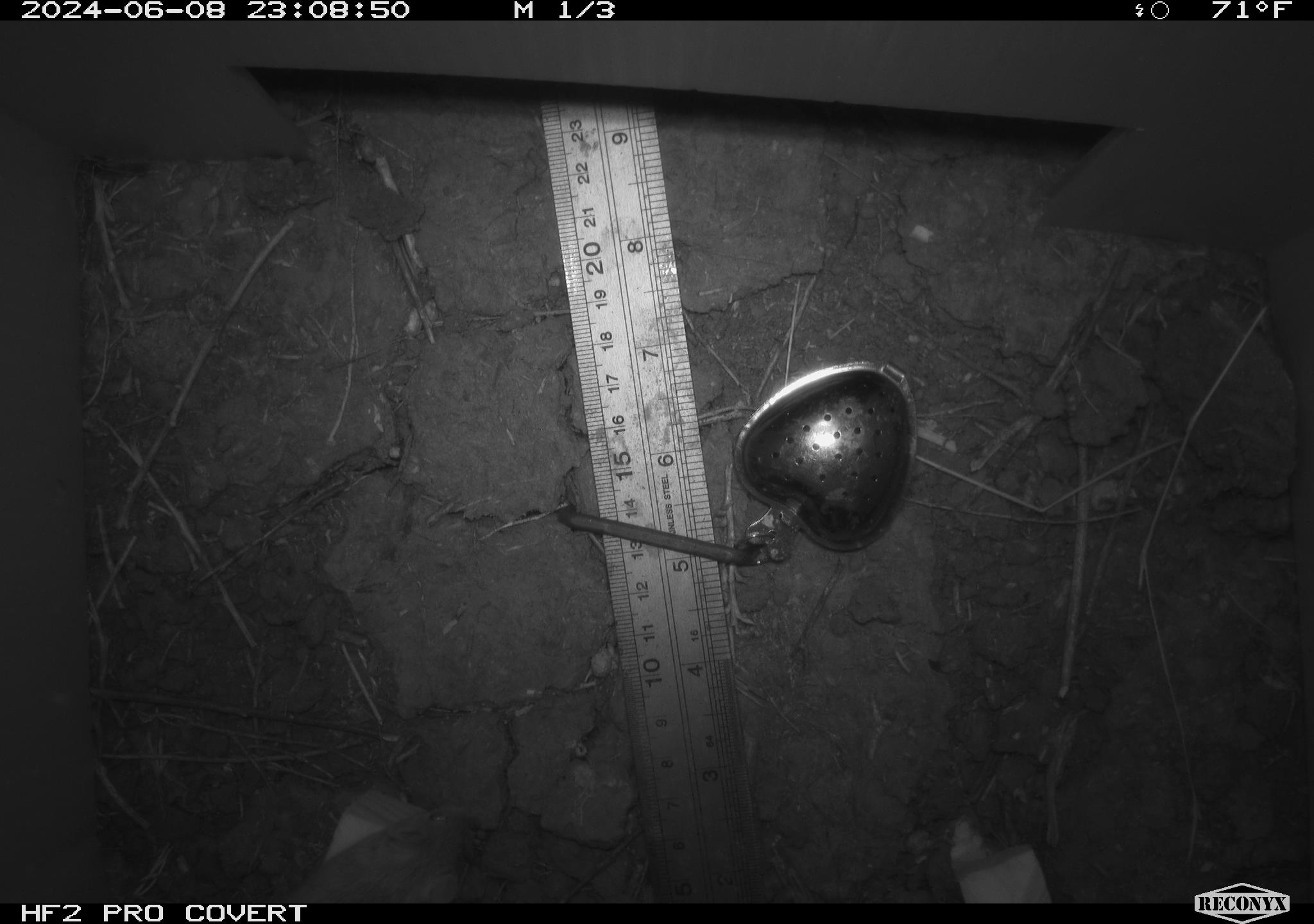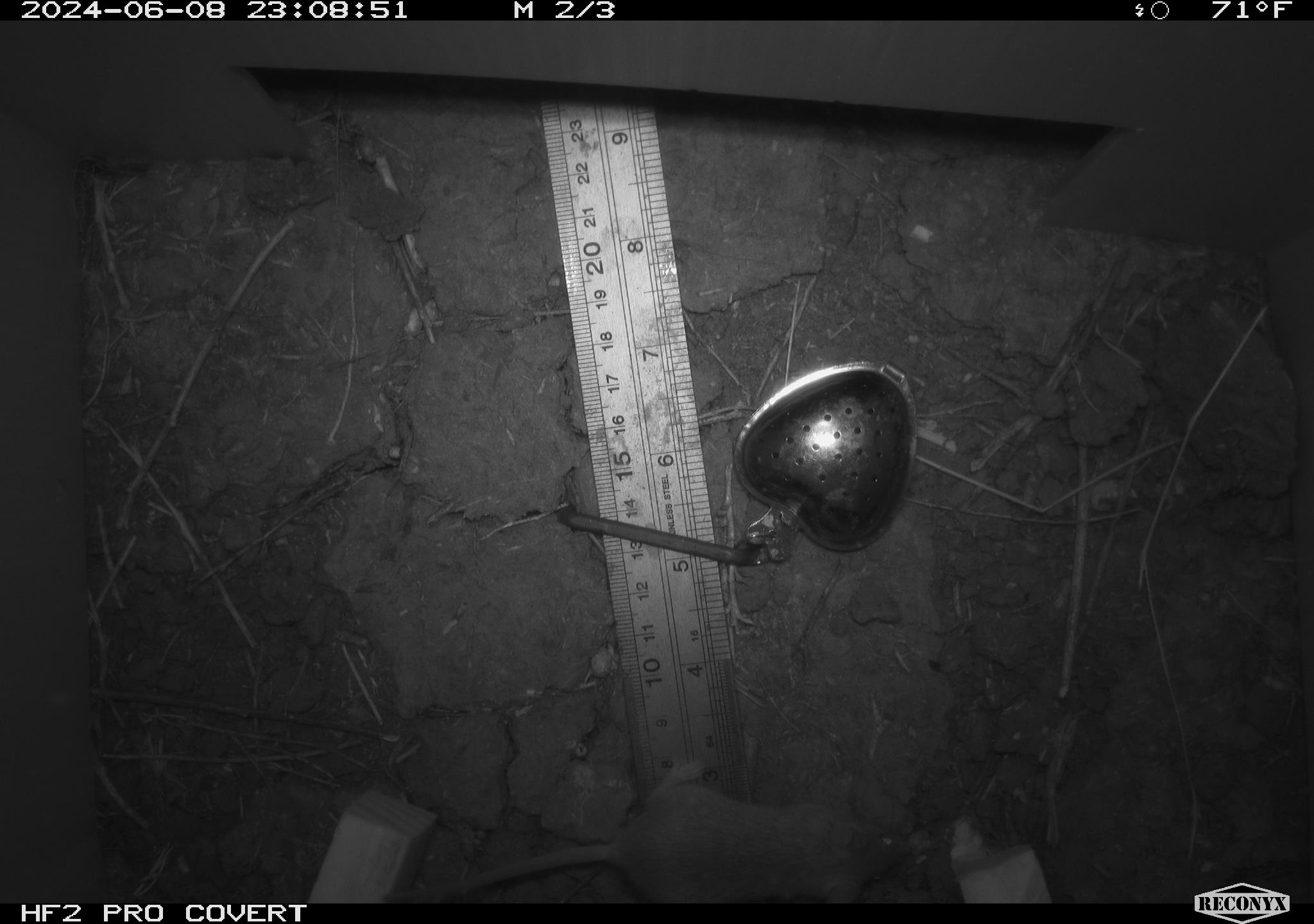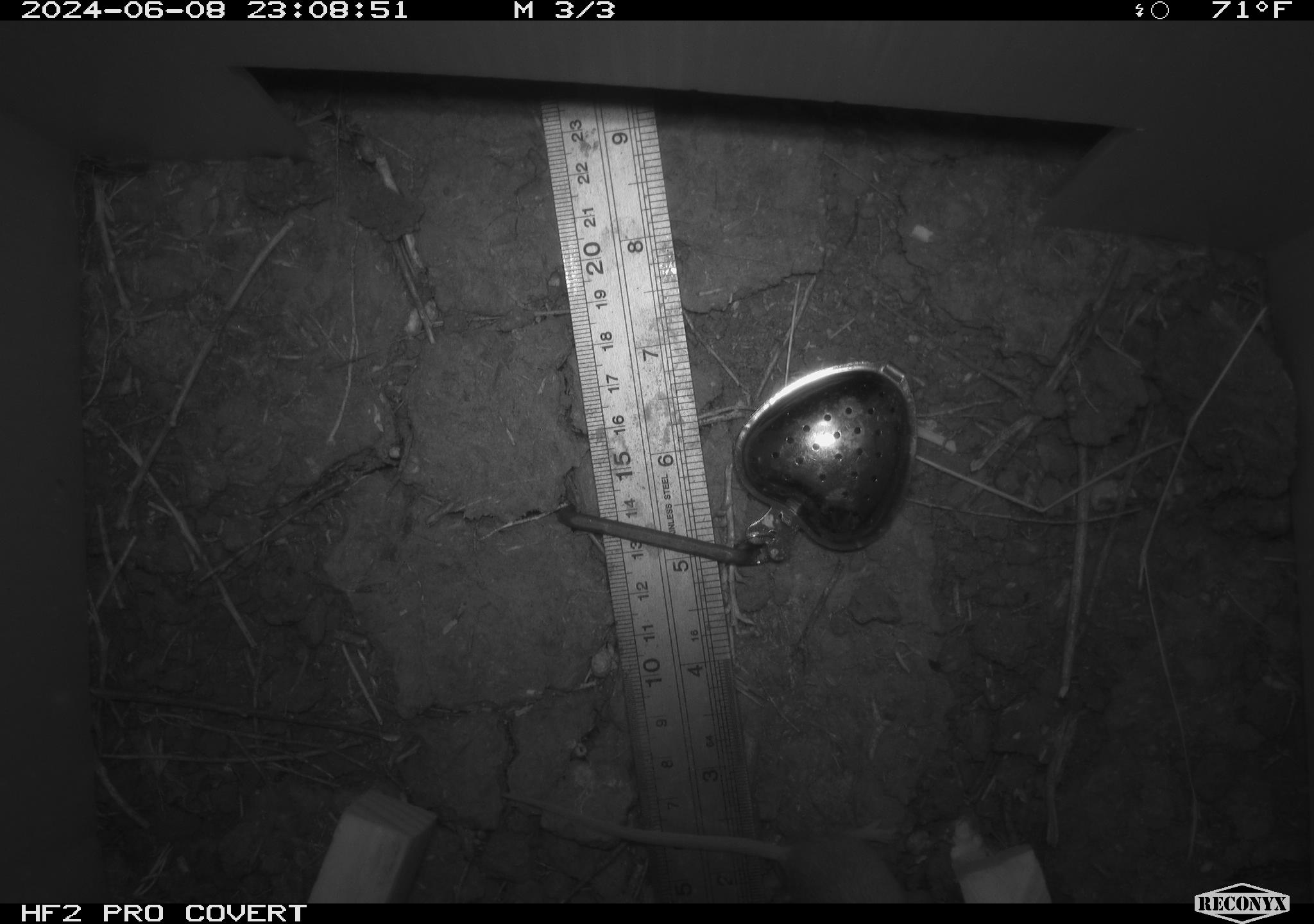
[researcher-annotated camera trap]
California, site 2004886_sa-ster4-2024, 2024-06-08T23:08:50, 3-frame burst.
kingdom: Animalia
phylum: Chordata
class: Mammalia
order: Rodentia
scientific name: Rodentia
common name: mouse species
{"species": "mouse species (Rodentia)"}